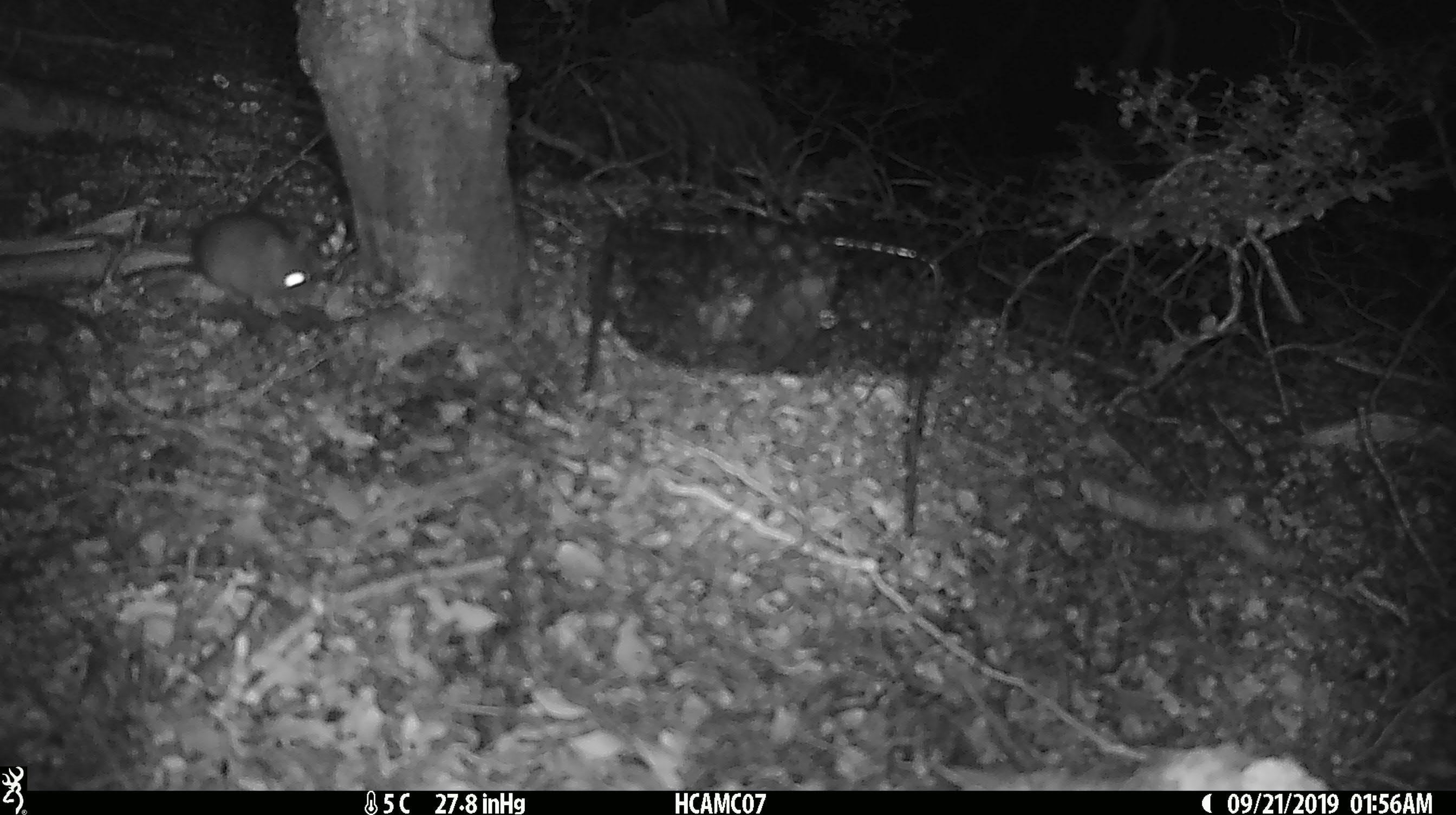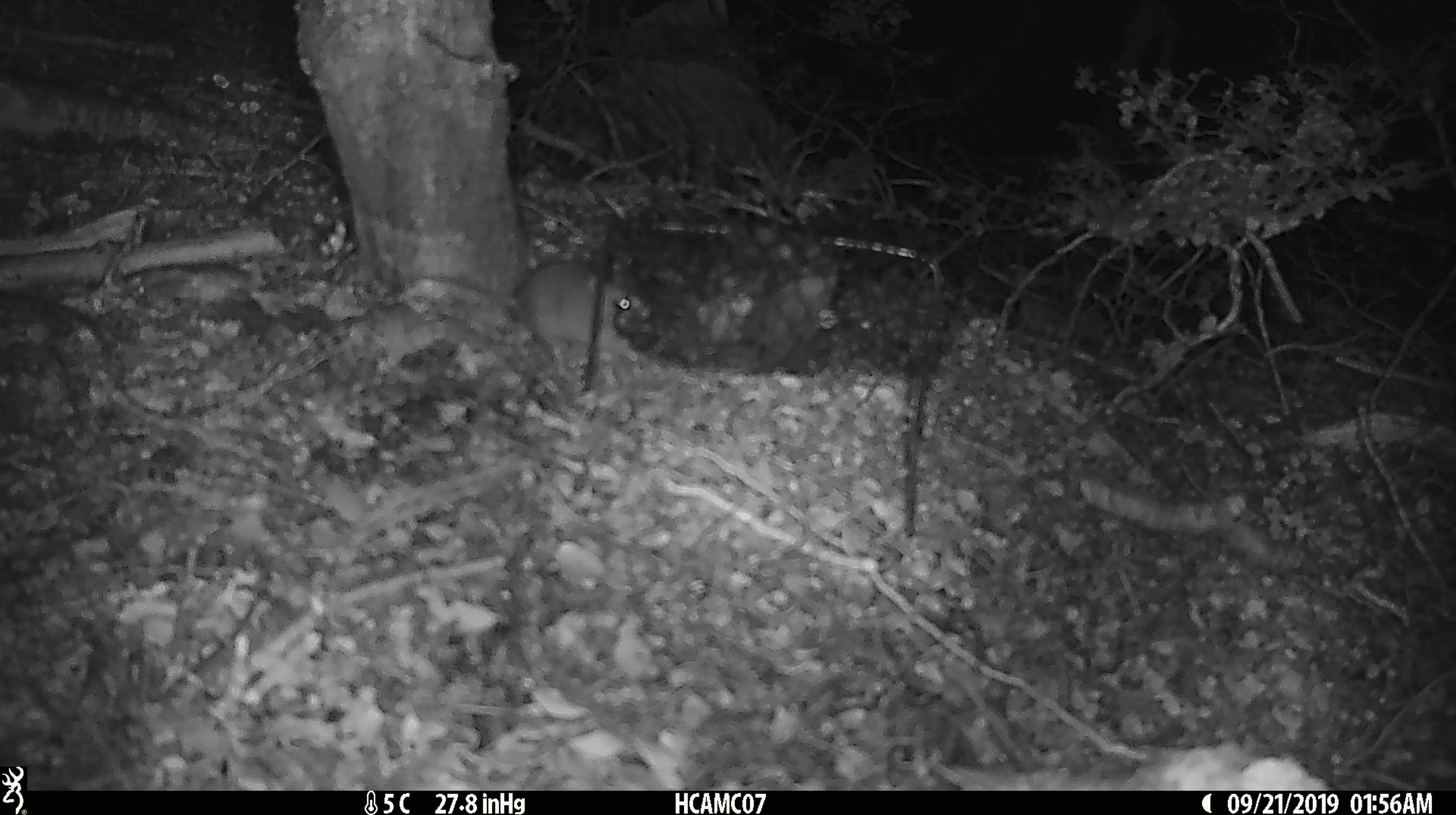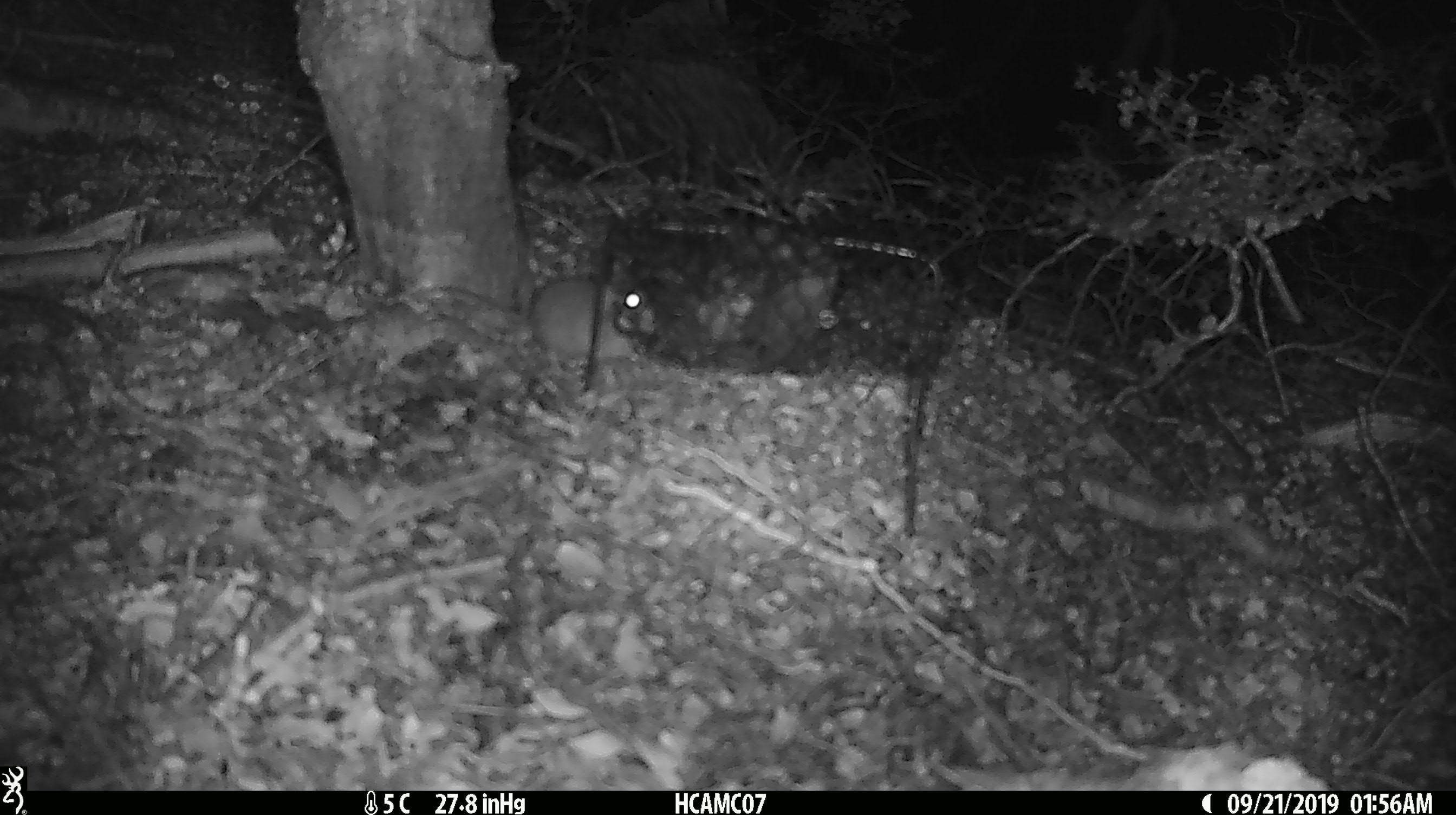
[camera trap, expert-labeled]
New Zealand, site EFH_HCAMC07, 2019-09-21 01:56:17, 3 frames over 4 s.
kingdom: Animalia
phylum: Chordata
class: Mammalia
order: Rodentia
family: Muridae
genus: Mus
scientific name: Mus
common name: mouse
Mouse (Mus).